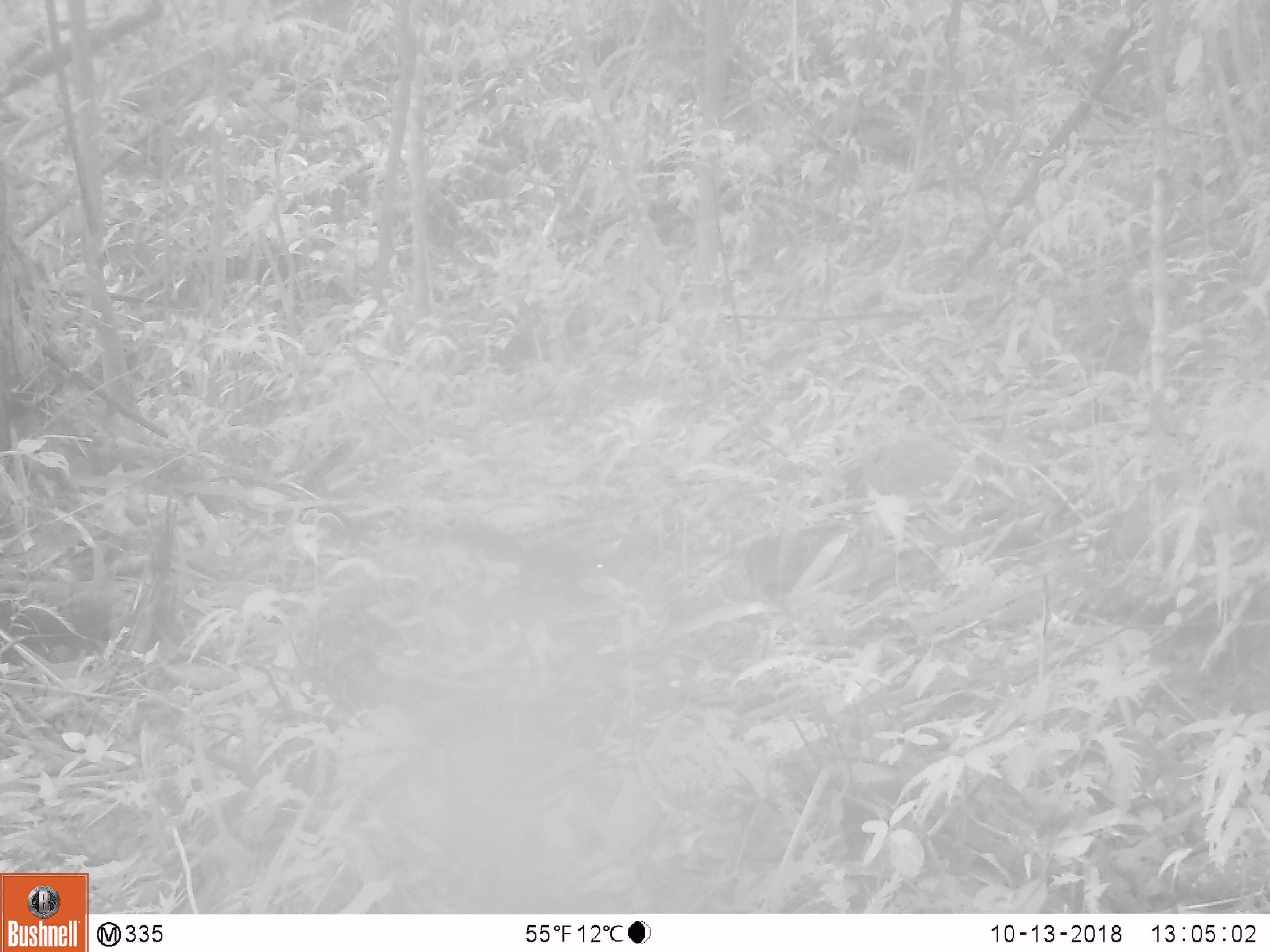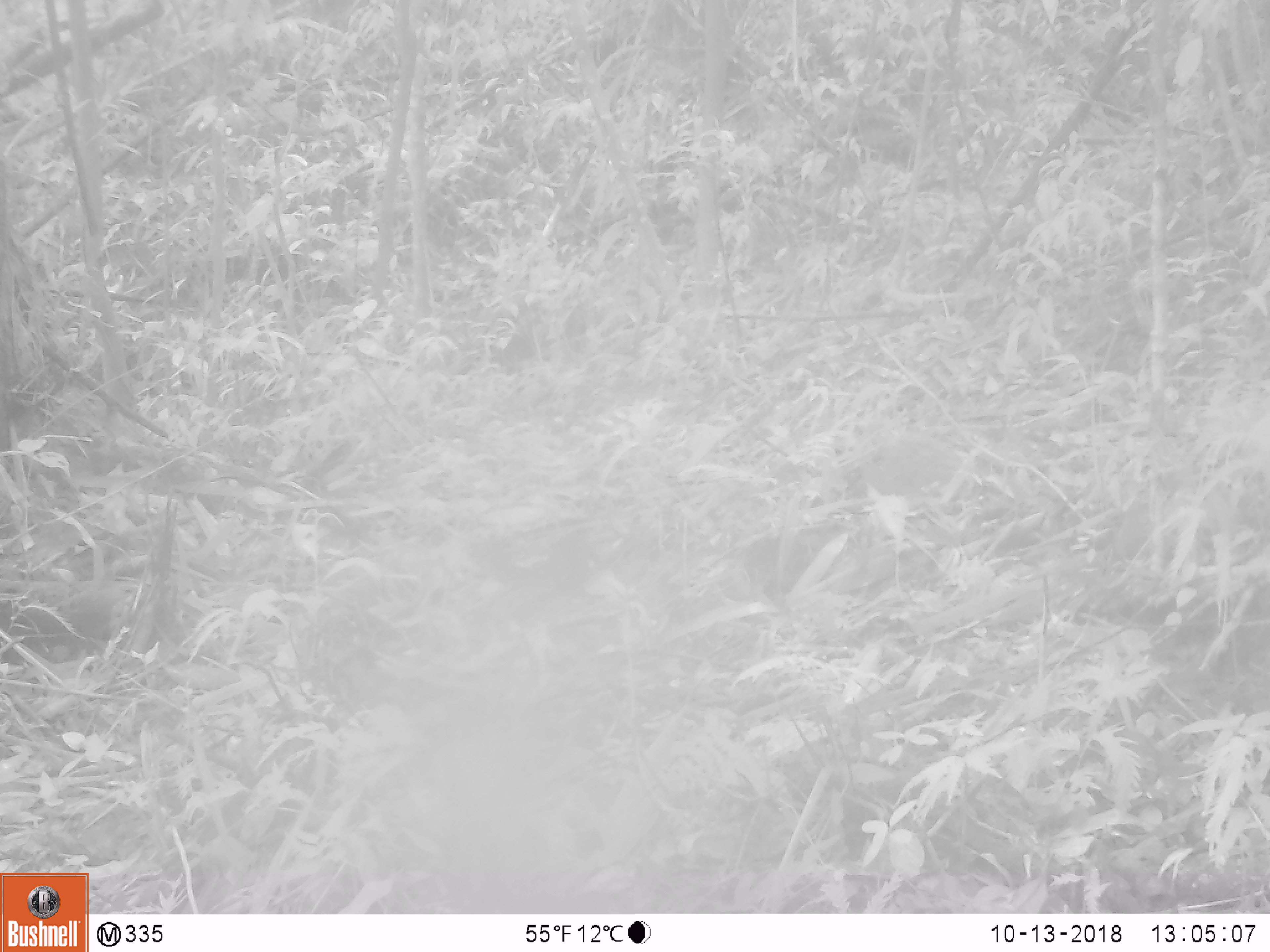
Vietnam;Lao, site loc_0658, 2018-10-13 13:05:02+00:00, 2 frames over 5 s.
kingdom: Animalia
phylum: Chordata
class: Mammalia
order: Rodentia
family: Sciuridae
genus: Dremomys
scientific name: Dremomys rufigenis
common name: red-cheeked squirrel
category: red cheeked squirrel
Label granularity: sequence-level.